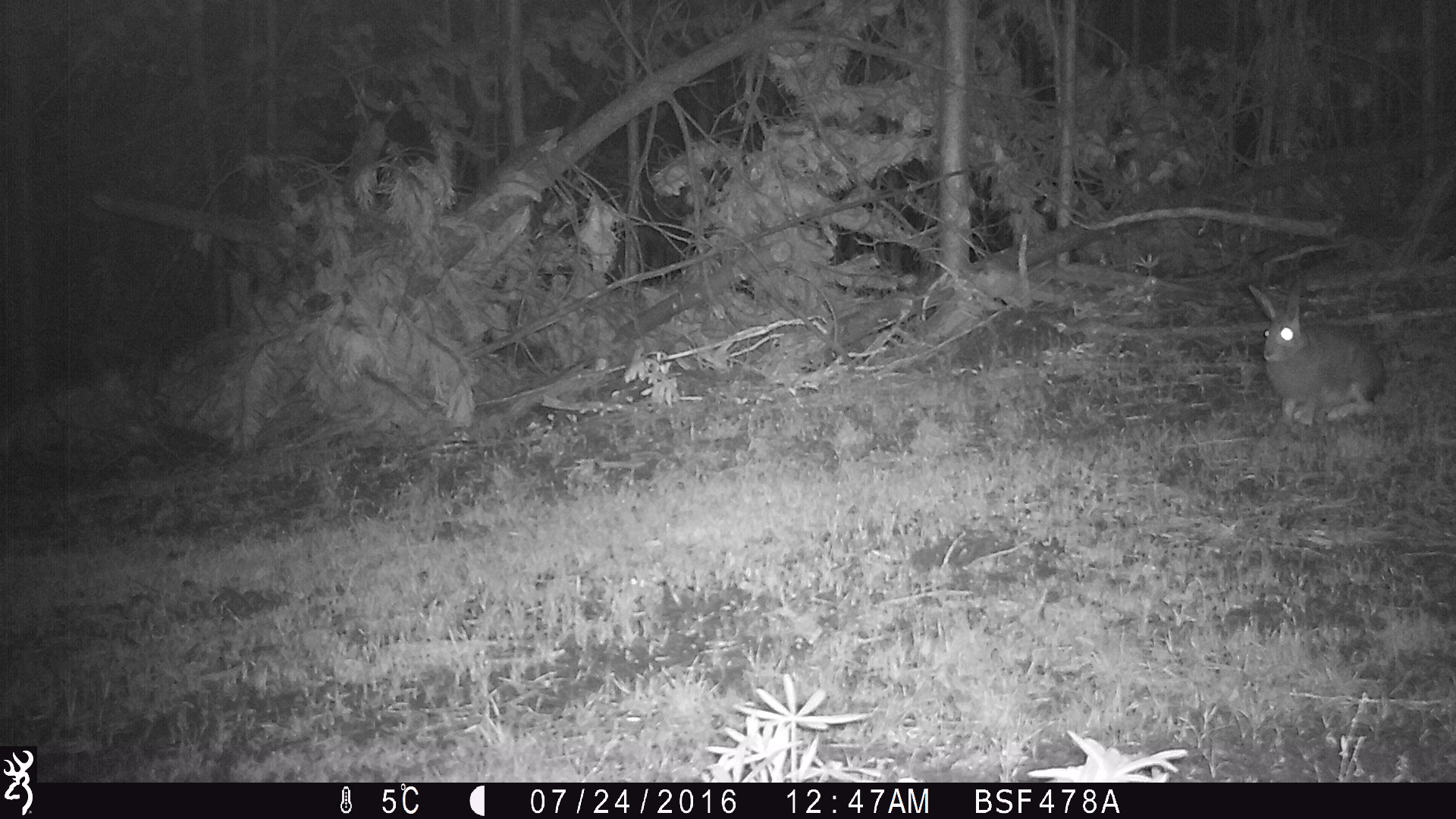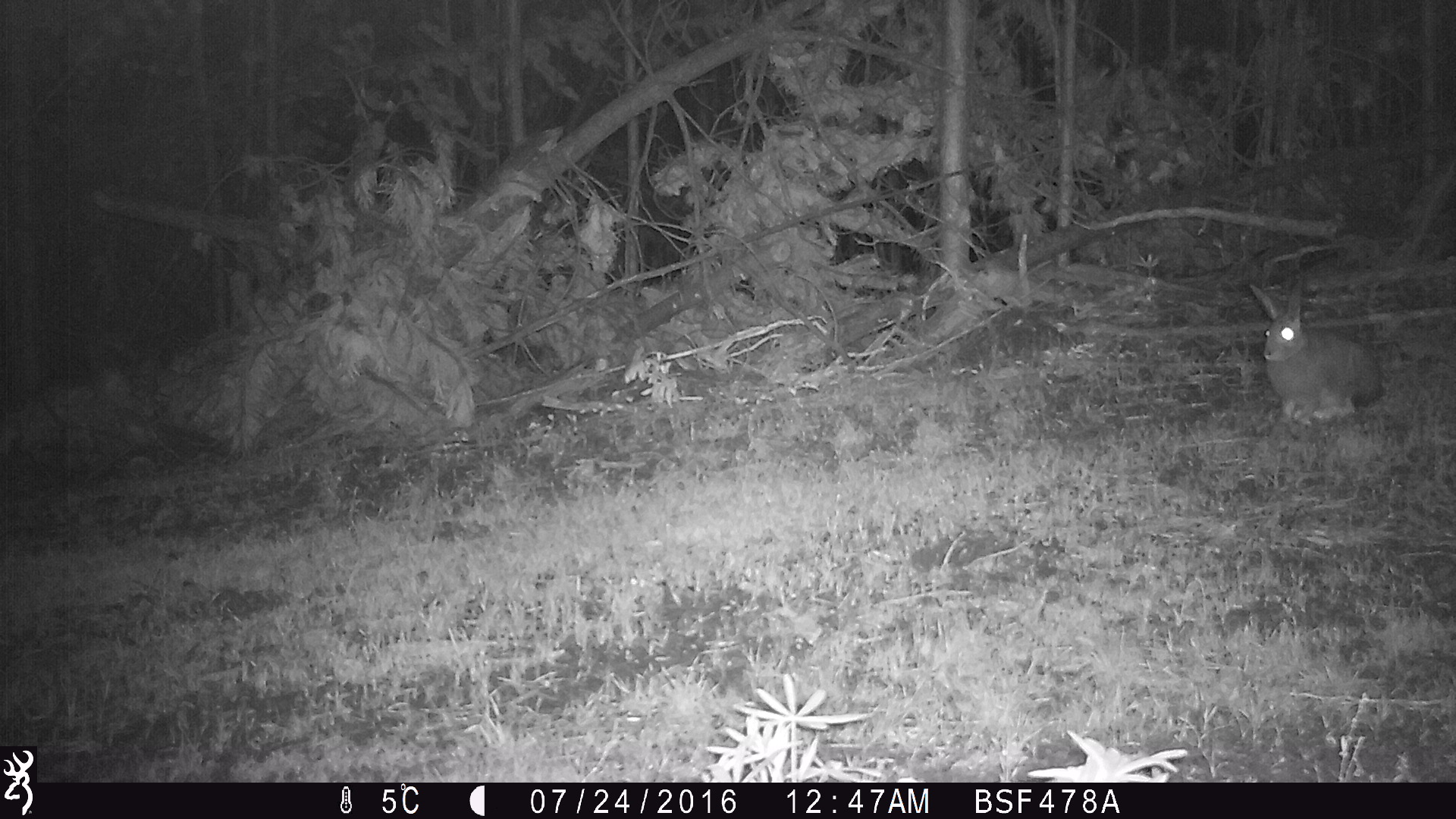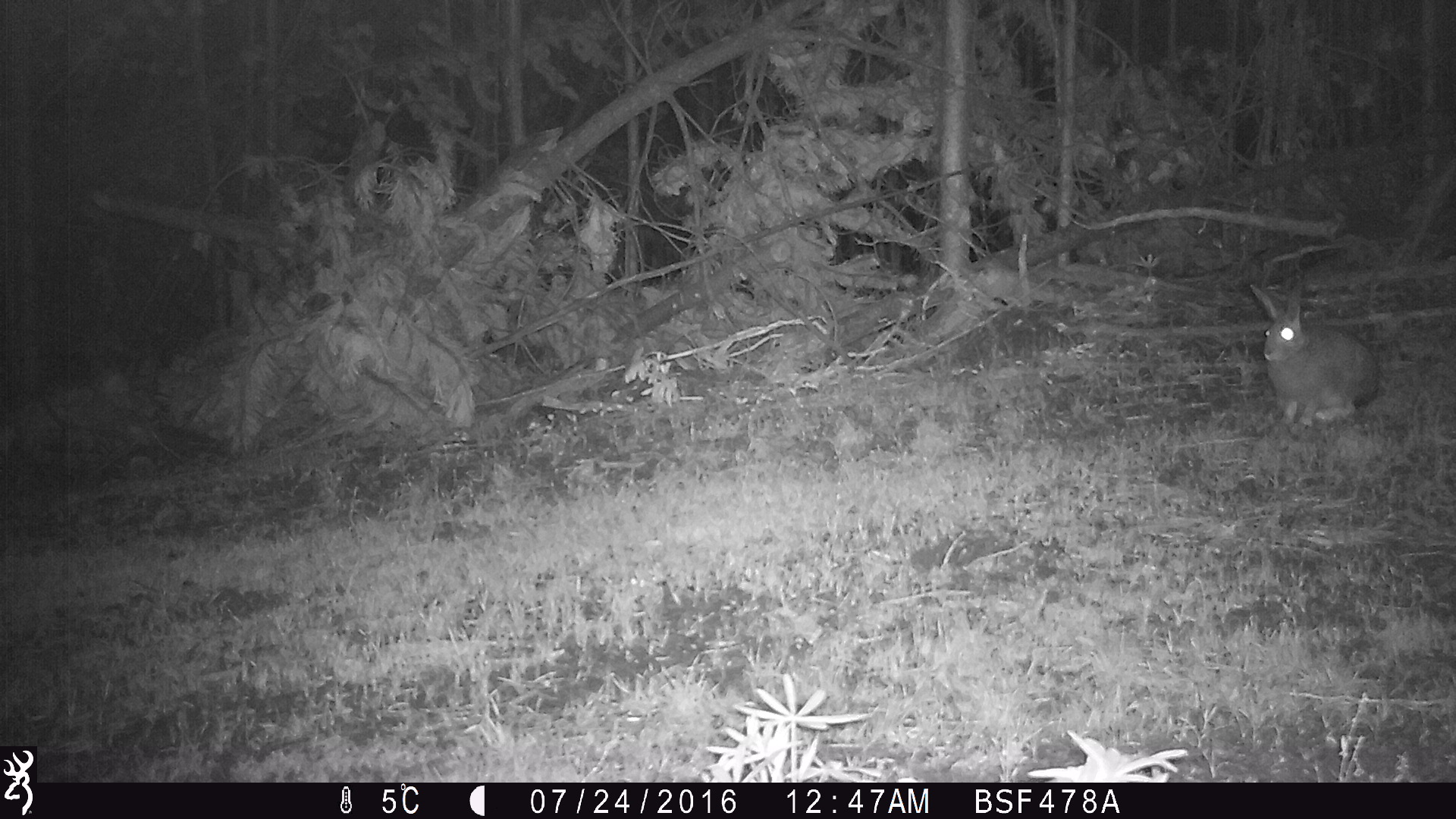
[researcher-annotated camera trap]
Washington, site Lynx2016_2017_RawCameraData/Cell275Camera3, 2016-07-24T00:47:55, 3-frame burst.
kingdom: Animalia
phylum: Chordata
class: Mammalia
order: Lagomorpha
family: Leporidae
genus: Lepus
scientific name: Lepus americanus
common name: snowshoe hare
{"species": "Lepus americanus (snowshoe hare)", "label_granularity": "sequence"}